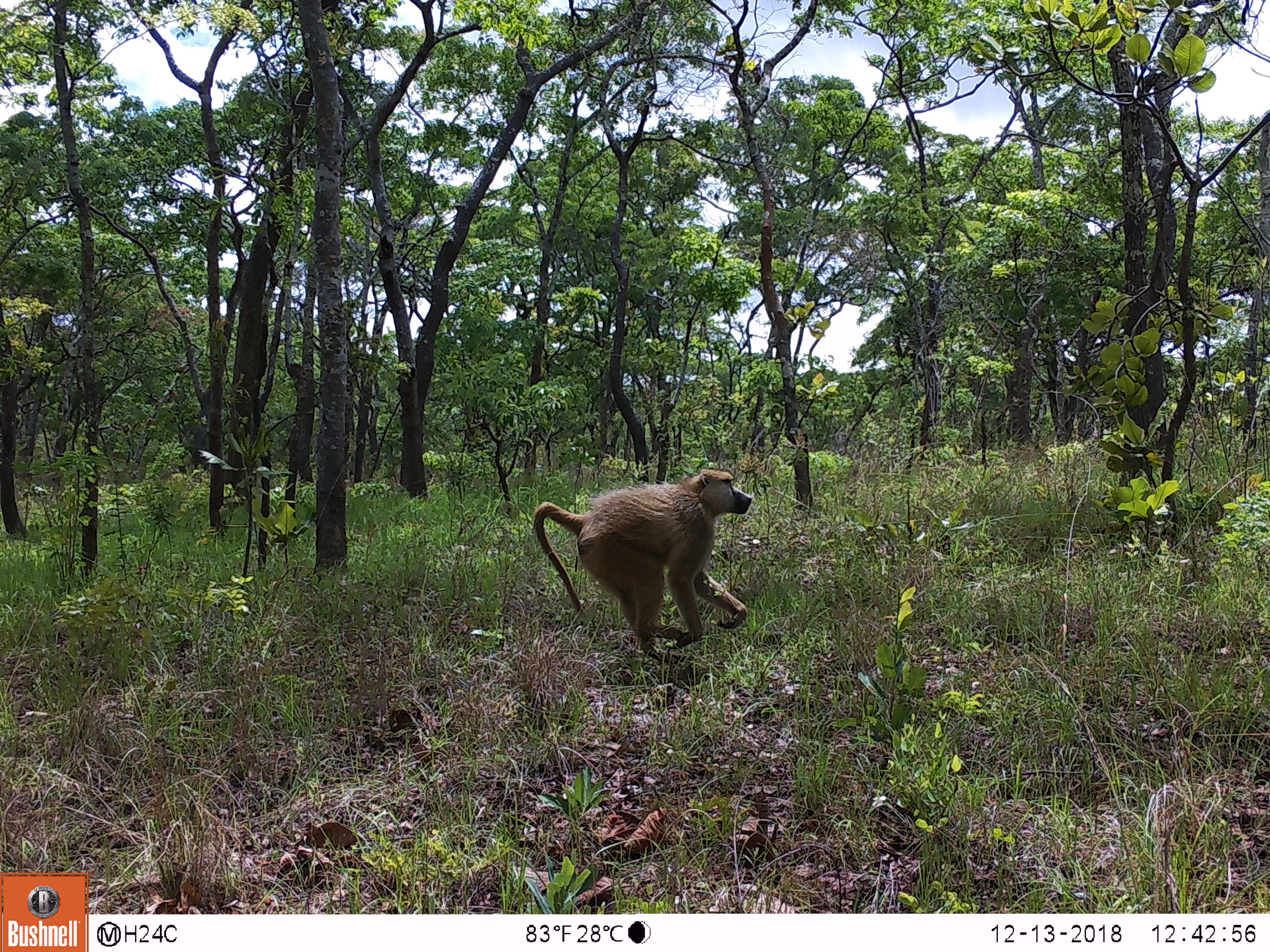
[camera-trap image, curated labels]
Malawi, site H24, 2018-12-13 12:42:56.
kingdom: Animalia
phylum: Chordata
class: Mammalia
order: Primates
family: Cercopithecidae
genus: Papio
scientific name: Papio cynocephalus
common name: yellow baboon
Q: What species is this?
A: Yellow baboon (Papio cynocephalus).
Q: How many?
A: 1.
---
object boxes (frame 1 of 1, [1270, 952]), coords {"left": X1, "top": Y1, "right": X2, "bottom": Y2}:
yellow baboon: {"left": 529, "top": 461, "right": 762, "bottom": 658}